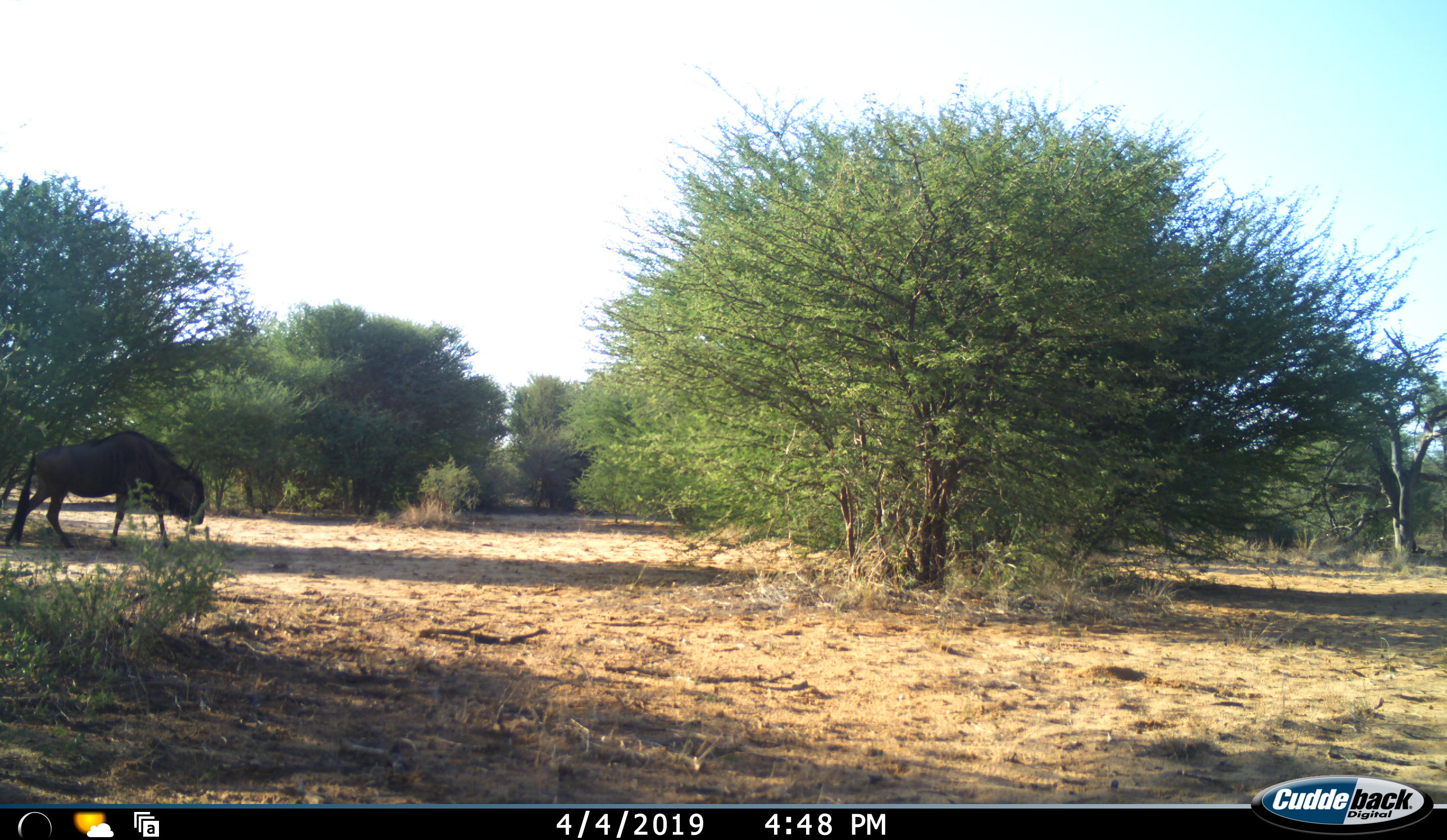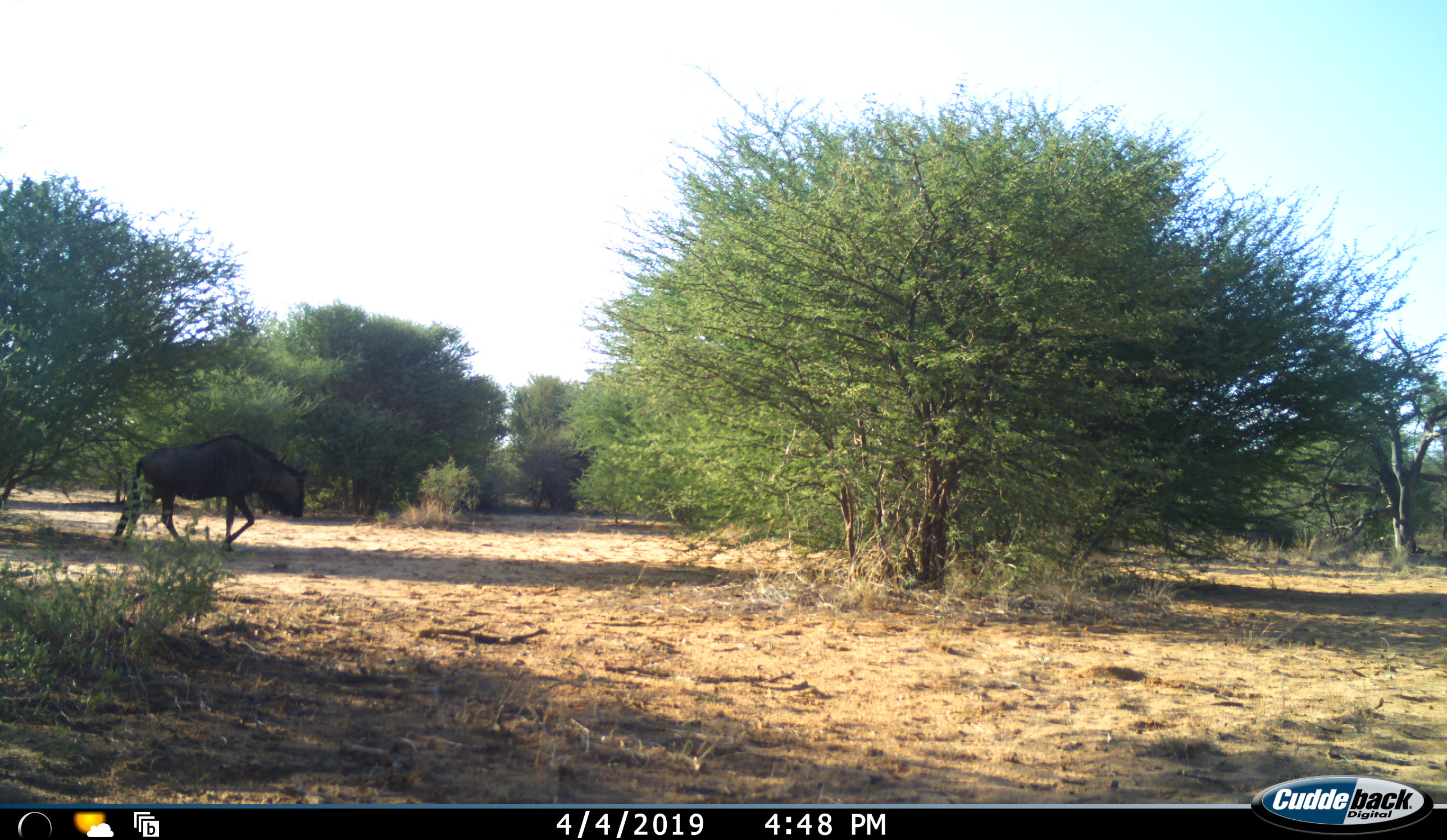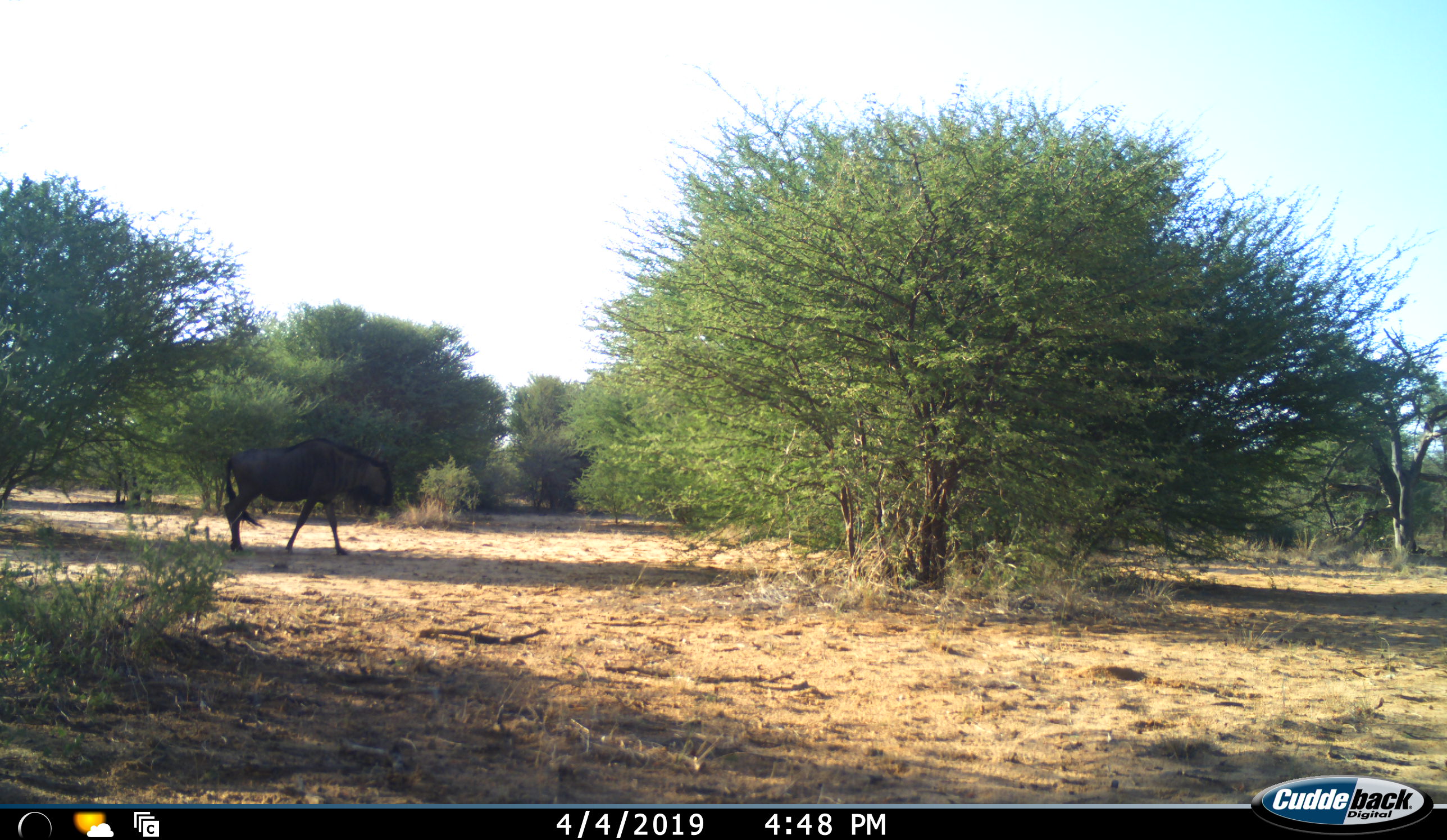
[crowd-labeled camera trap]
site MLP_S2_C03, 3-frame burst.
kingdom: Animalia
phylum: Chordata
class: Mammalia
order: Artiodactyla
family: Bovidae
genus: Connochaetes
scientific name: Connochaetes taurinus taurinus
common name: blue wildebeest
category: wildebeestblue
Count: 1.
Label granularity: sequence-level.